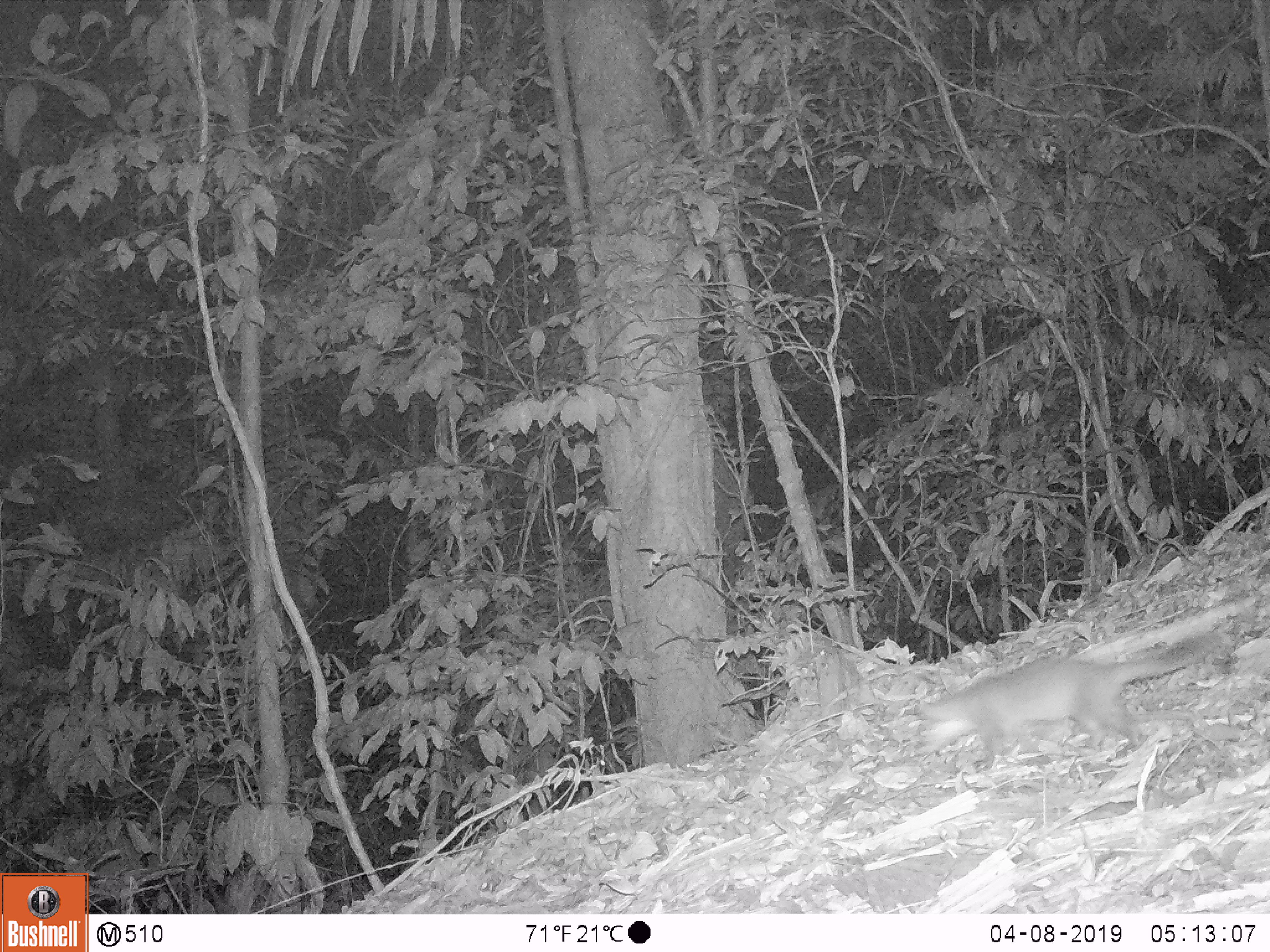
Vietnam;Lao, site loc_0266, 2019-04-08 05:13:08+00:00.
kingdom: Animalia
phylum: Chordata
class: Mammalia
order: Carnivora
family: Mustelidae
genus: Melogale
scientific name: Melogale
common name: ferret badger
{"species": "ferret badger (Melogale)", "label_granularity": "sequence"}